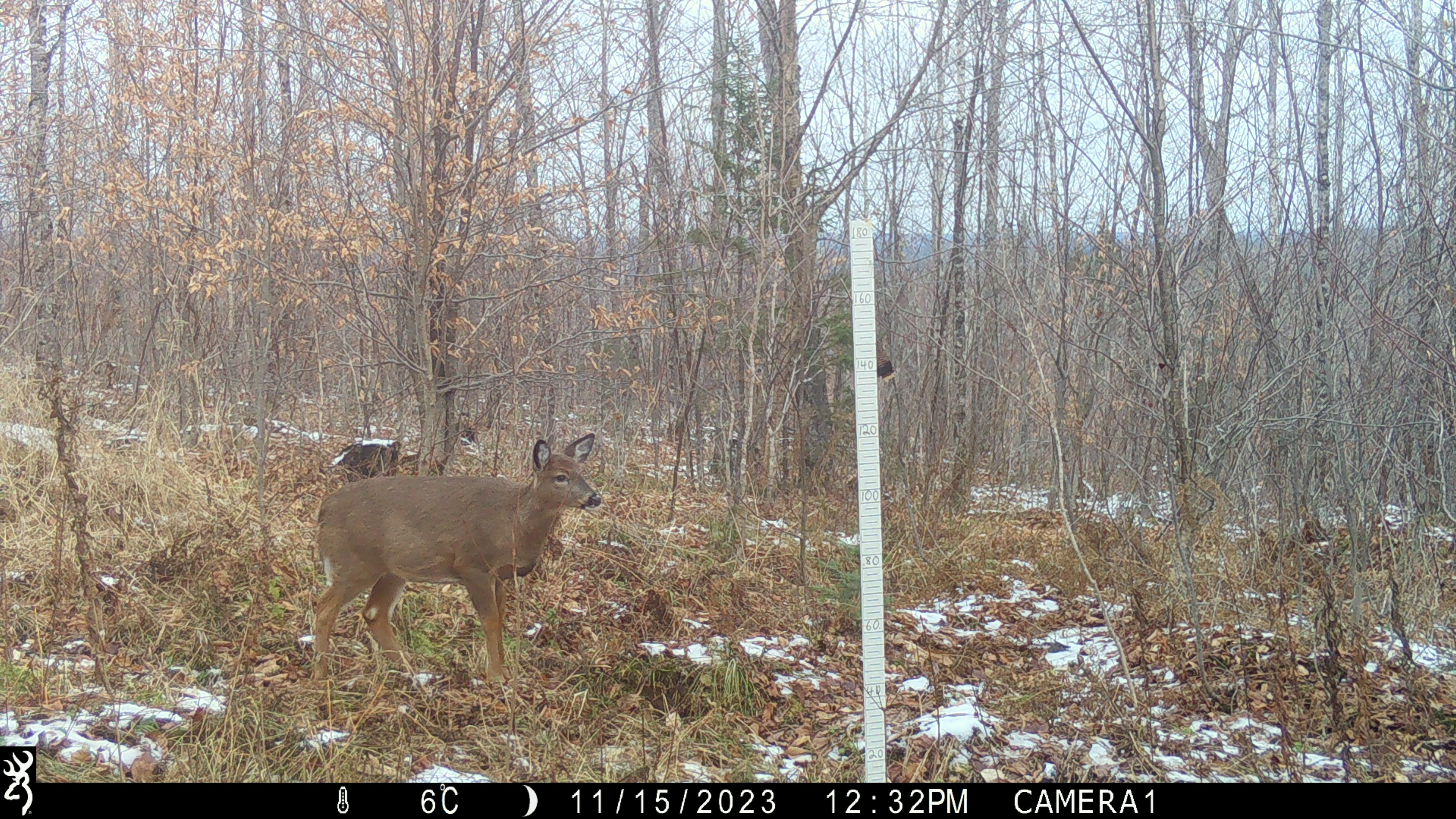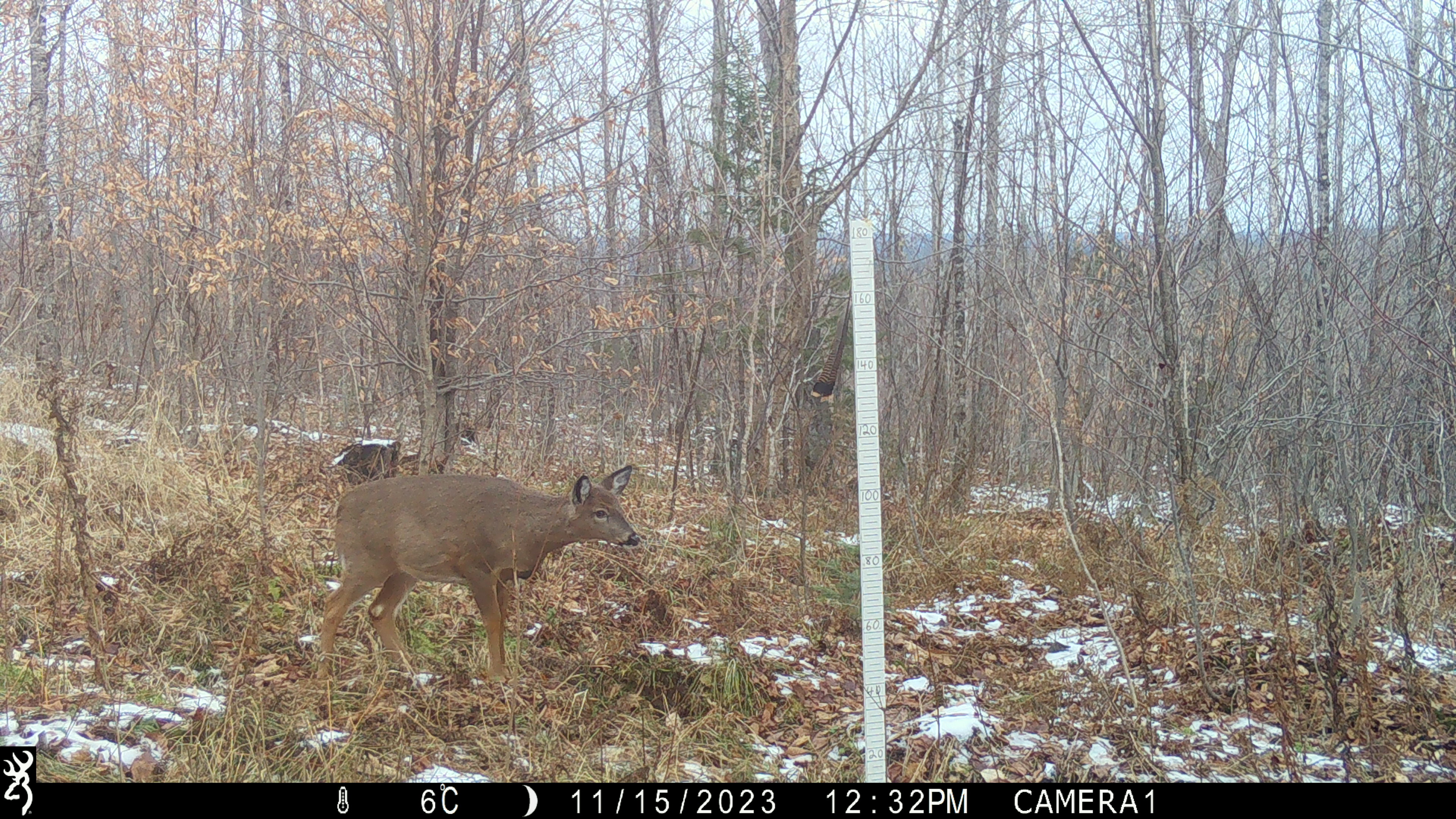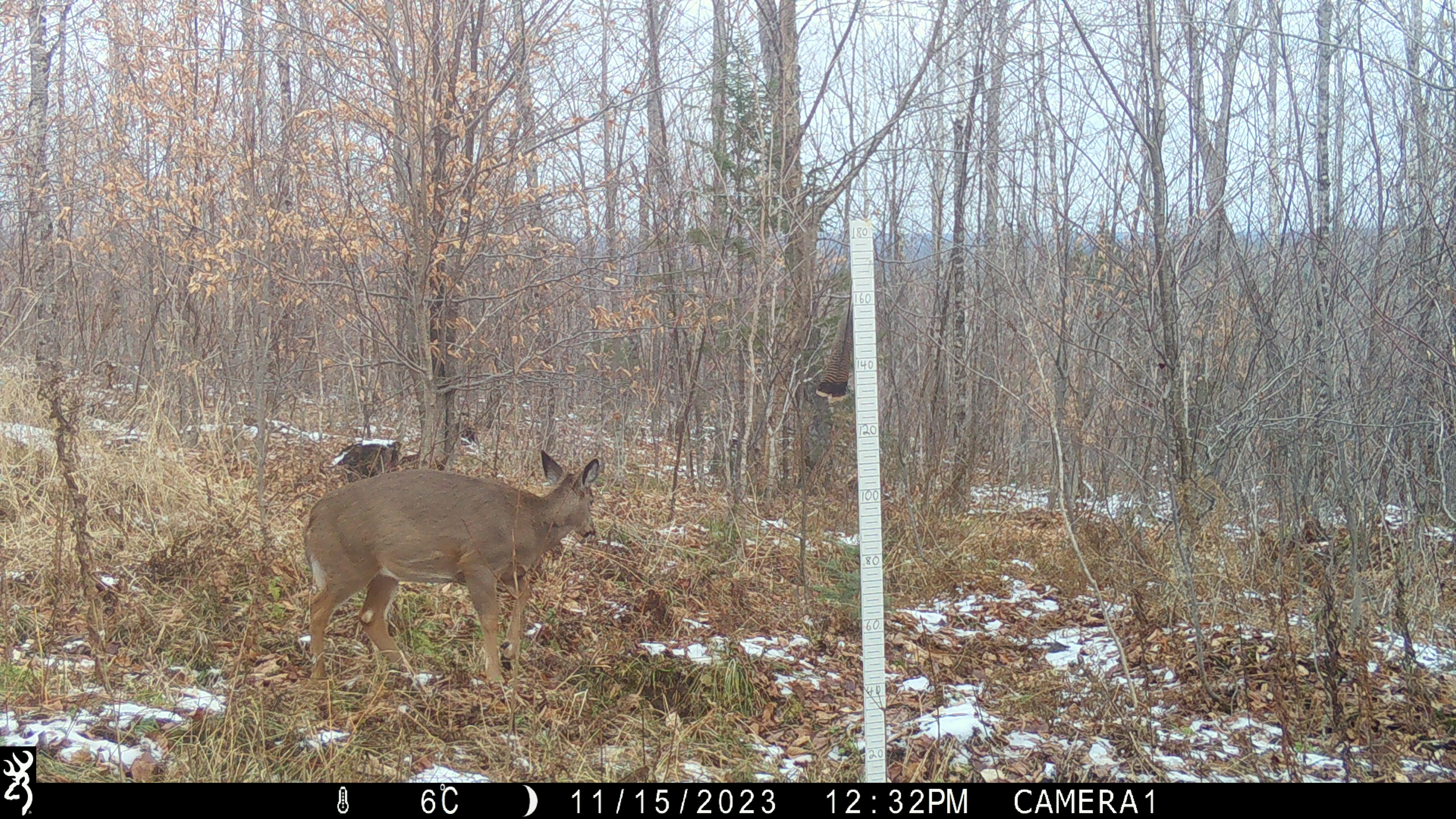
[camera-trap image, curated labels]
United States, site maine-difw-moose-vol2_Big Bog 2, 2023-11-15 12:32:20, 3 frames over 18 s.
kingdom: Animalia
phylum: Chordata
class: Mammalia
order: Artiodactyla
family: Cervidae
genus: Odocoileus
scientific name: Odocoileus virginianus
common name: white-tailed deer